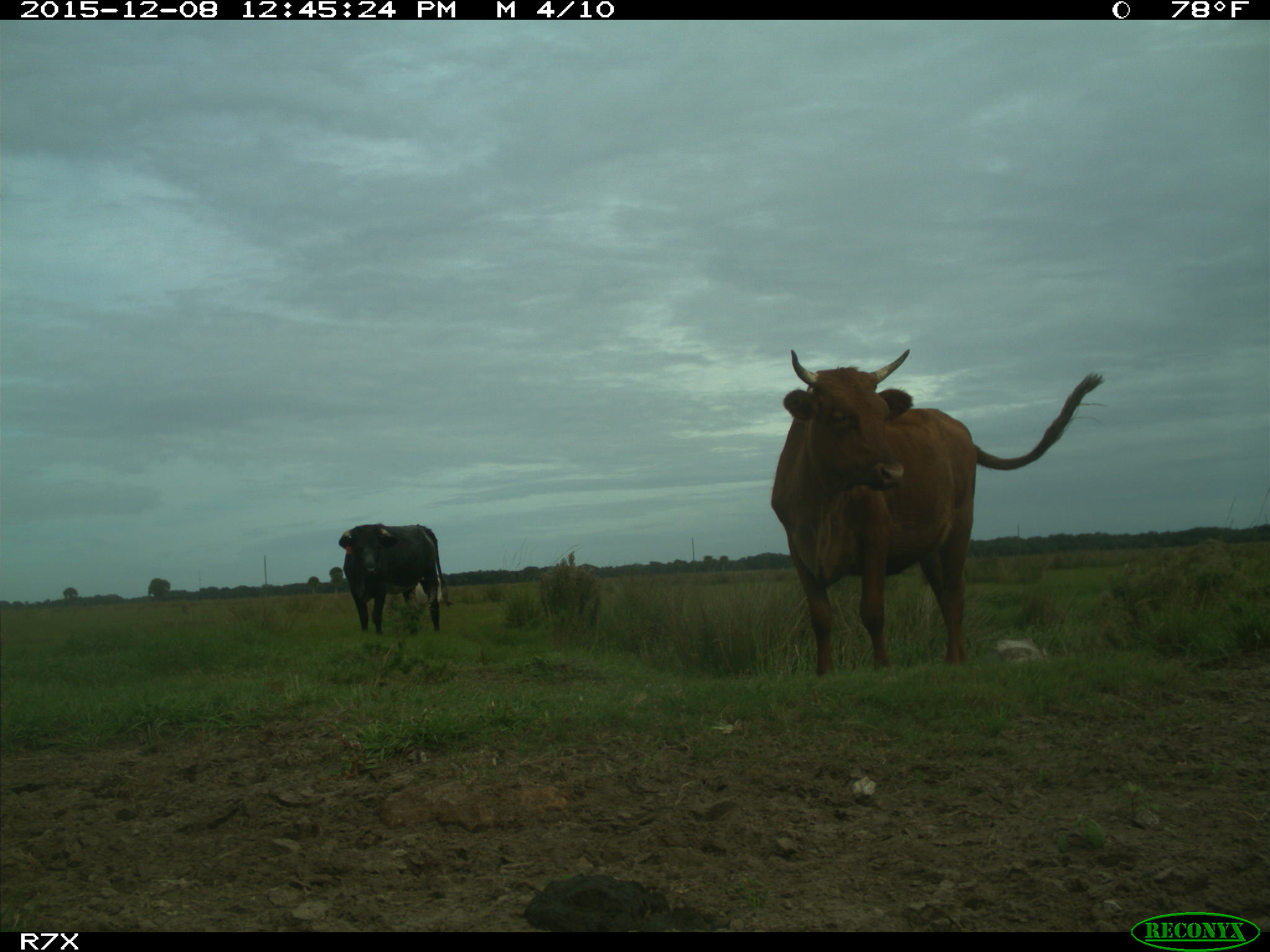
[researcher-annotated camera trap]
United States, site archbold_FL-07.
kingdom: Animalia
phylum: Chordata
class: Mammalia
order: Artiodactyla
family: Bovidae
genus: Bos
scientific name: Bos taurus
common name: domestic cow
Bos taurus (domestic cow).